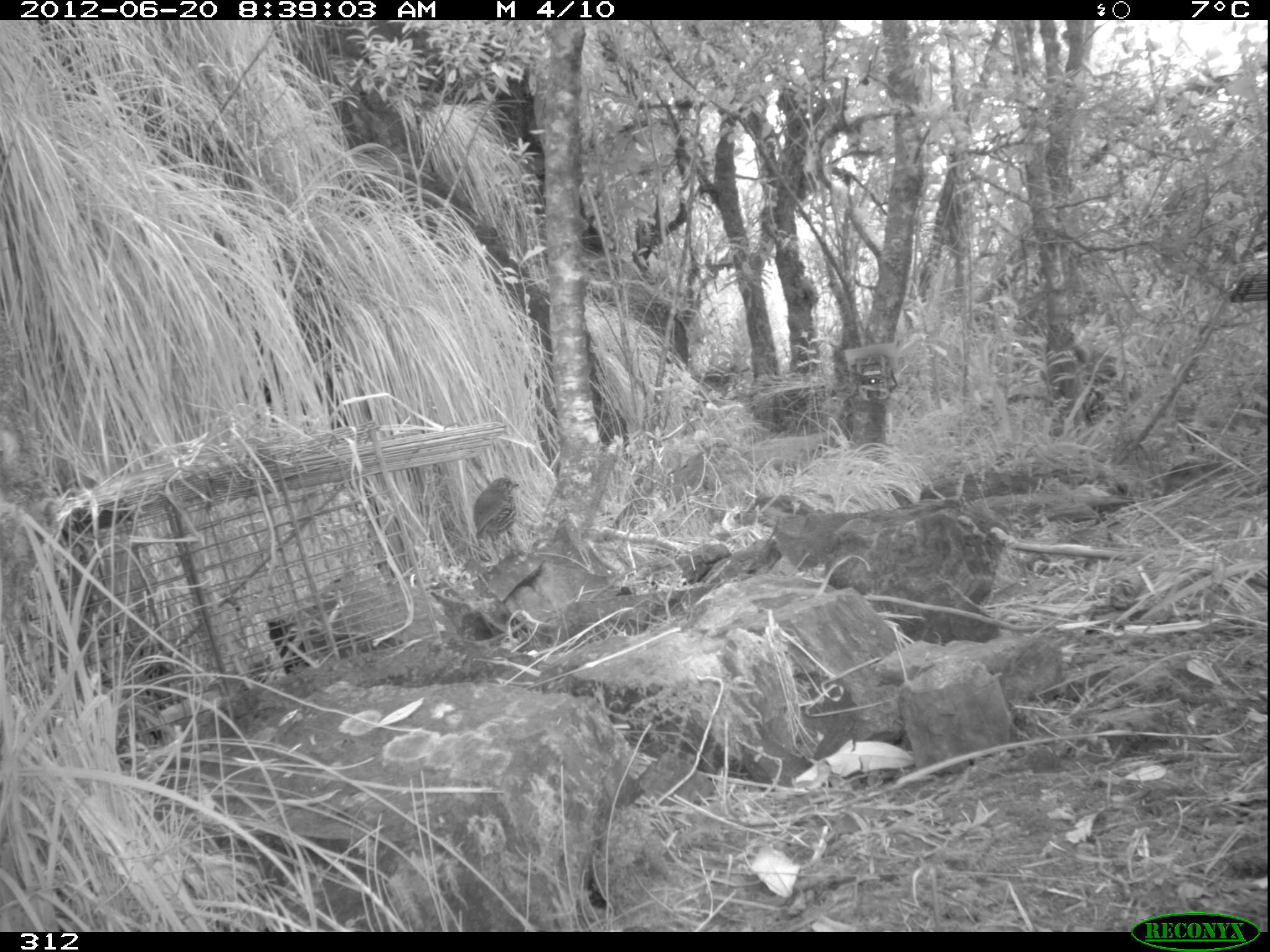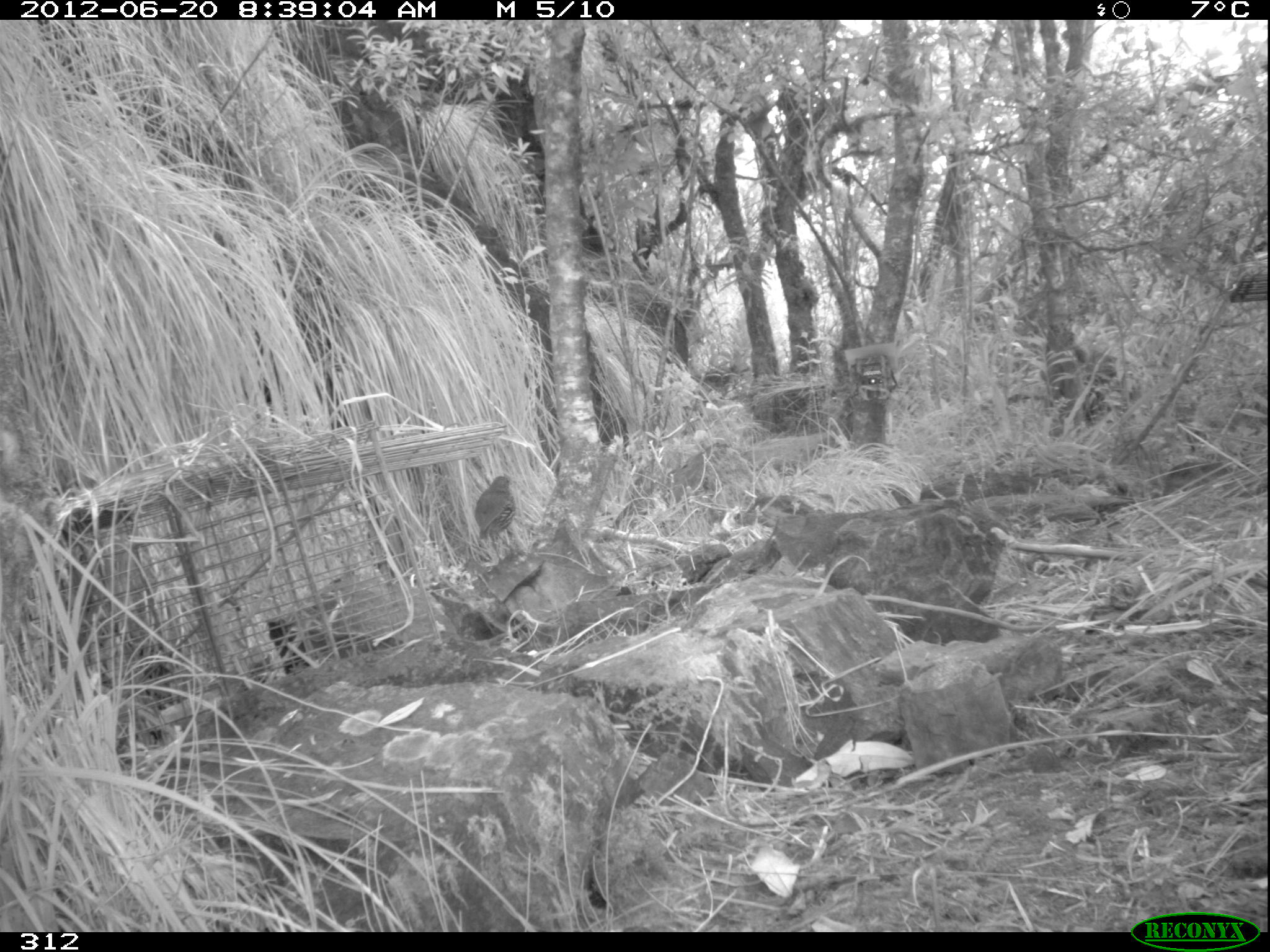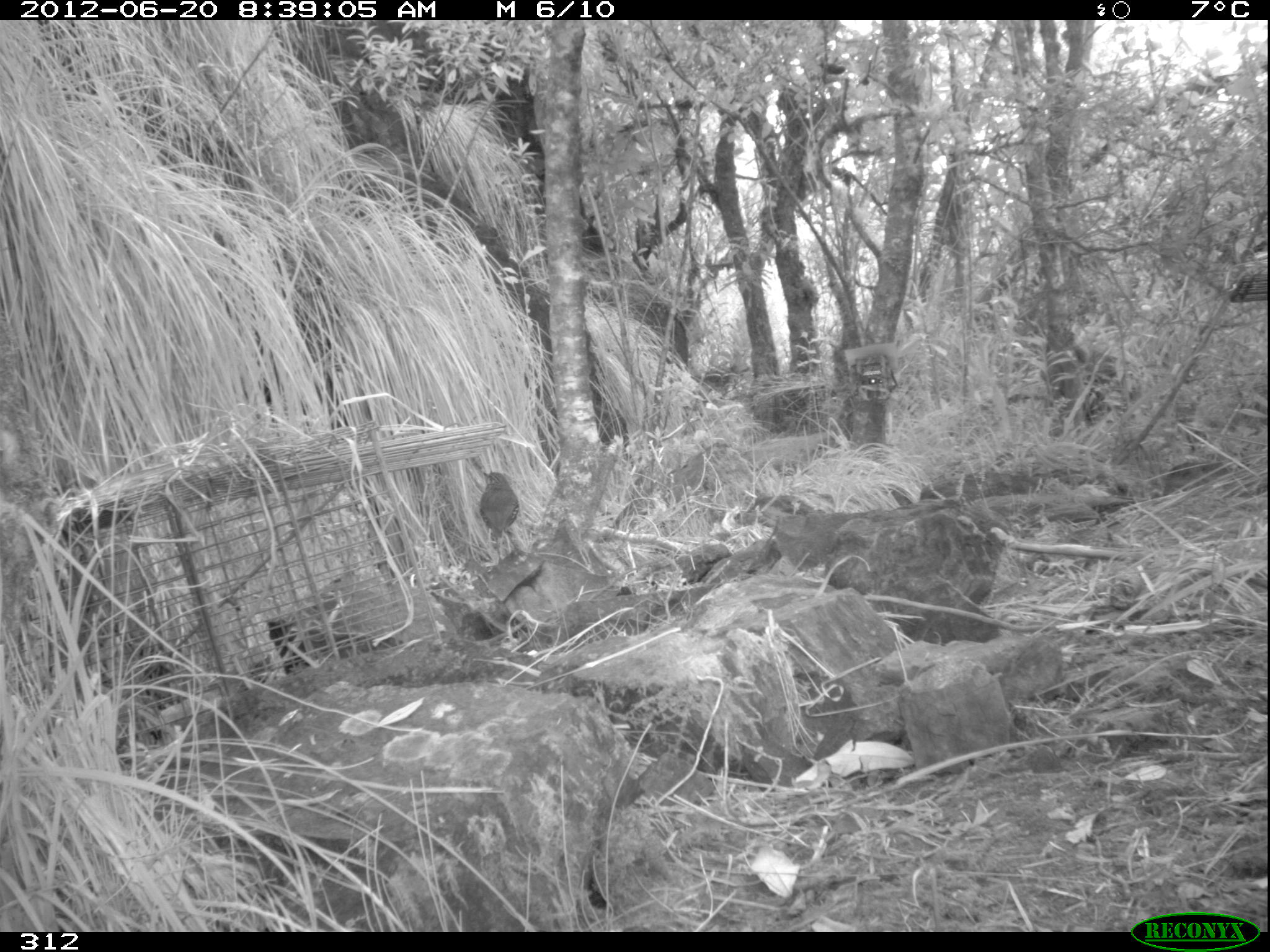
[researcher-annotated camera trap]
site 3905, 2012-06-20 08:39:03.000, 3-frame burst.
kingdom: Animalia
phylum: Chordata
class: Aves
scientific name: Aves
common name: bird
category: unknown bird